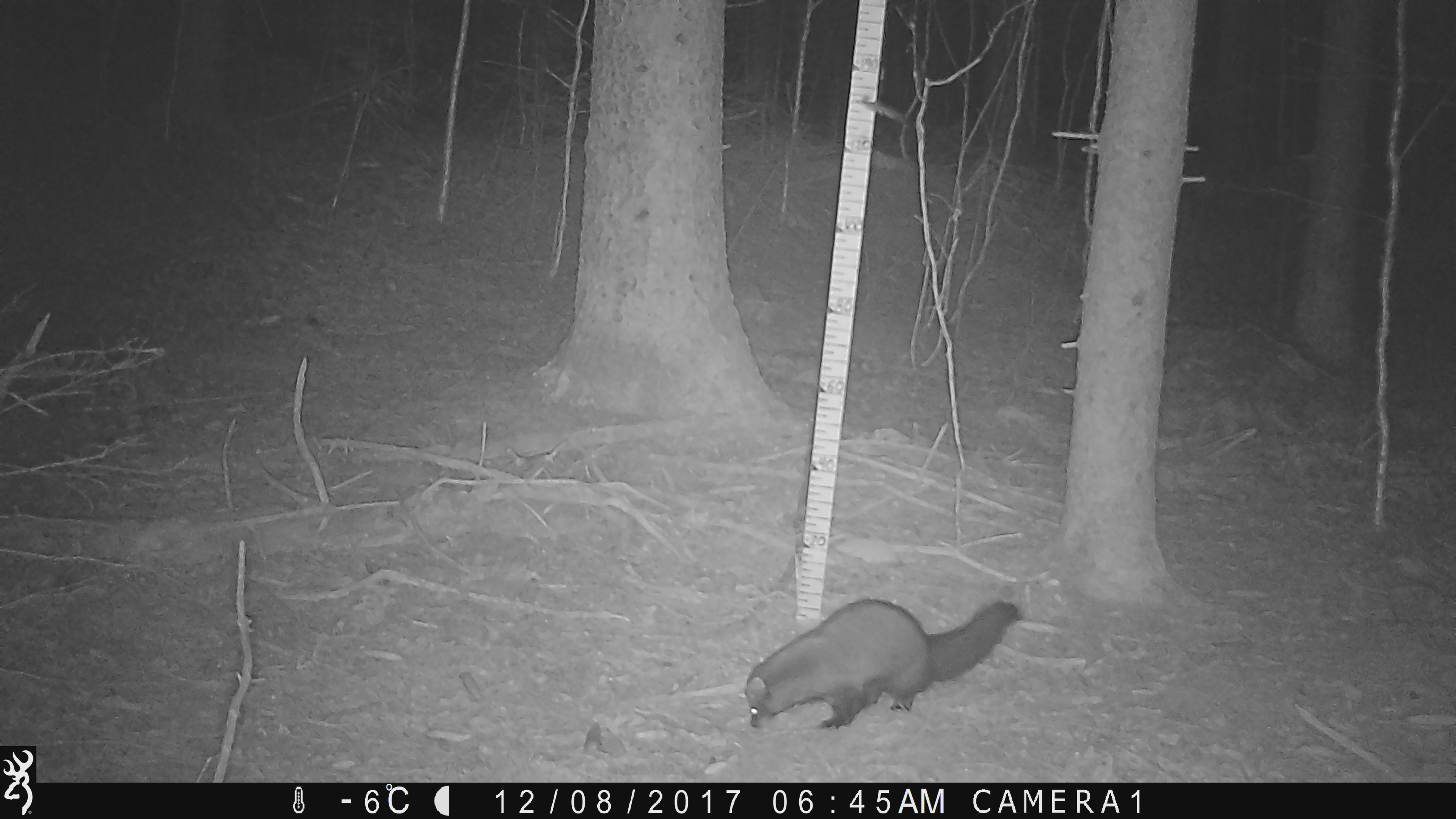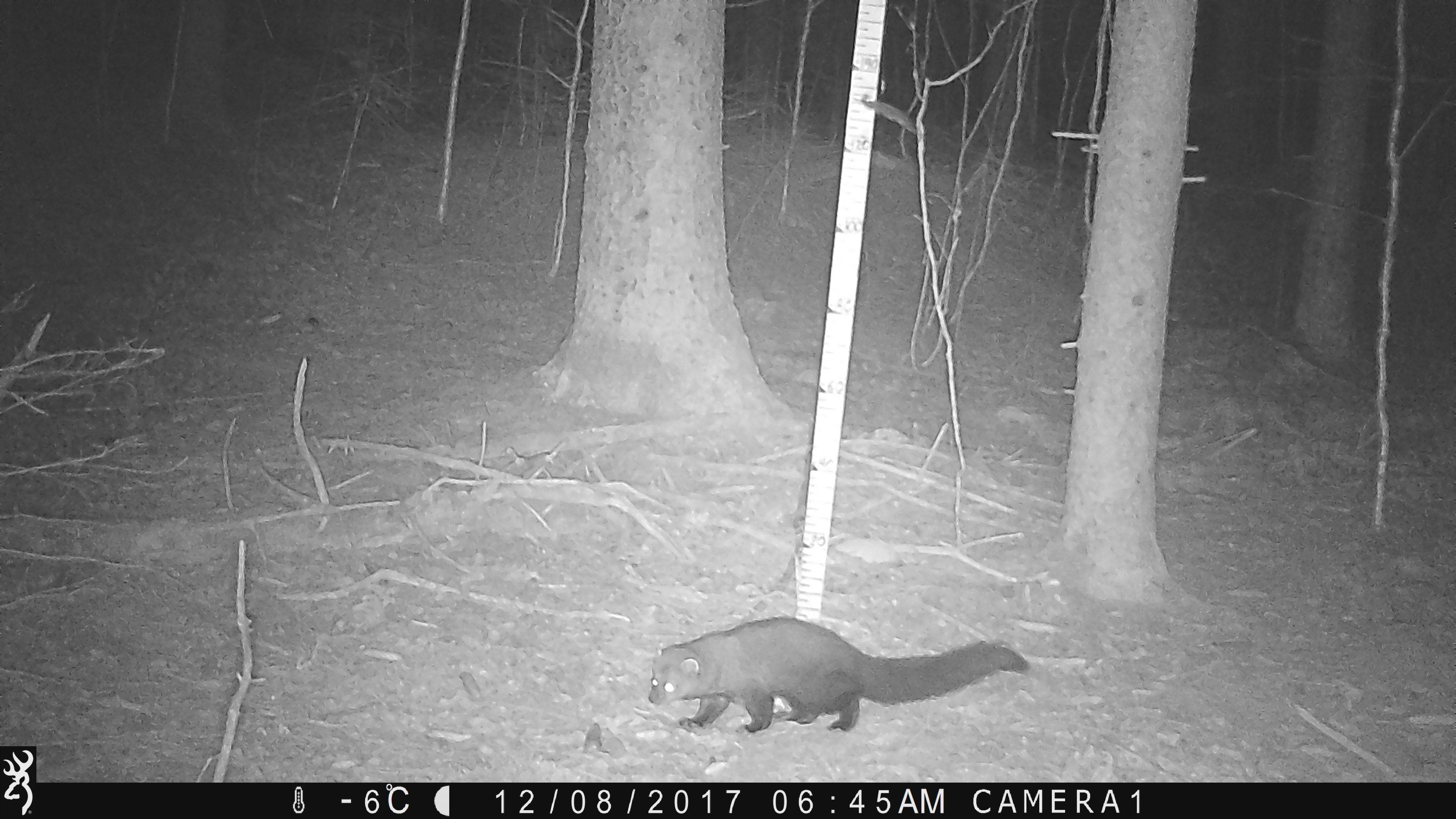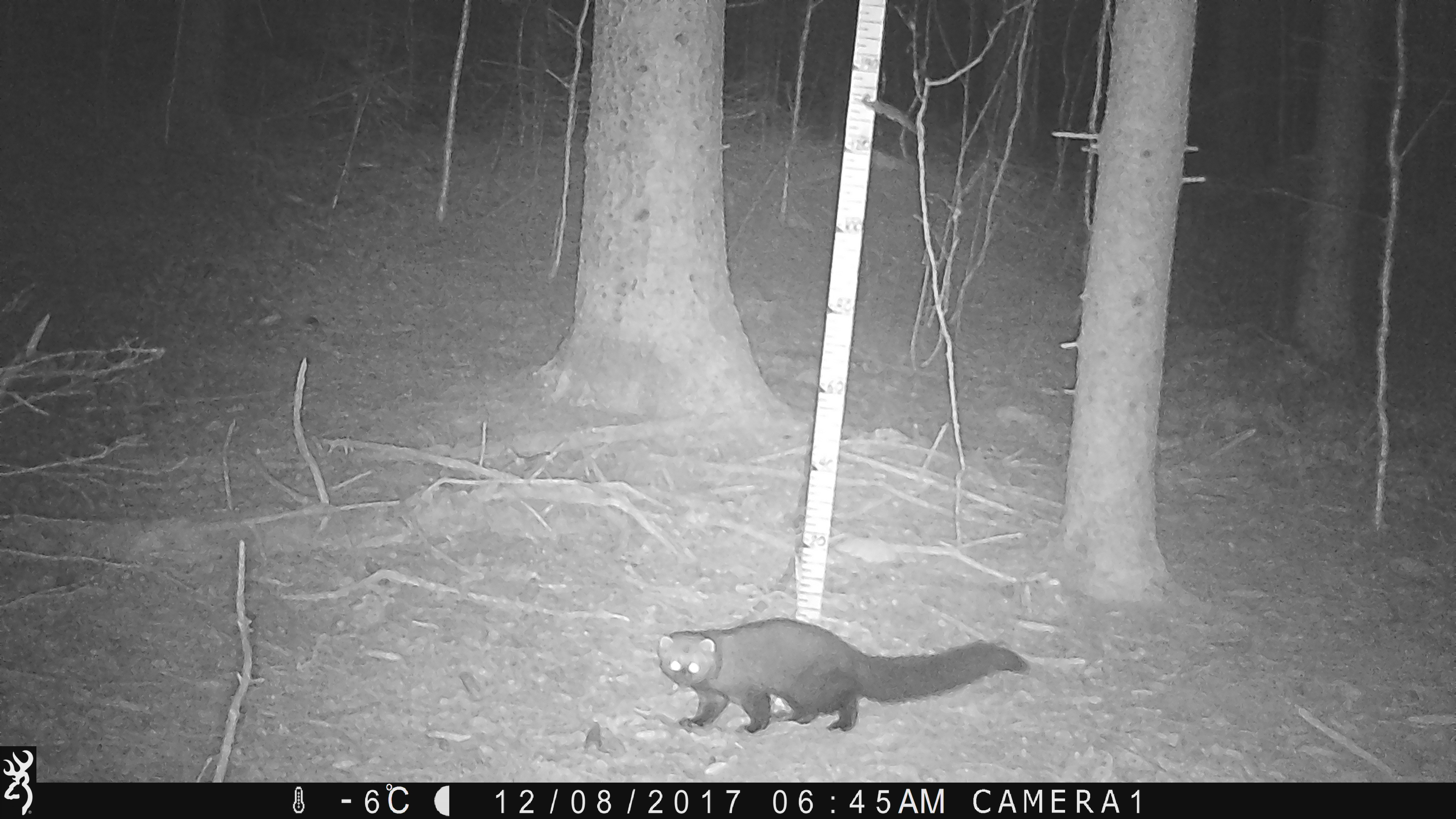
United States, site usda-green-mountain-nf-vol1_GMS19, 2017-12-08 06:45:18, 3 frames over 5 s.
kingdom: Animalia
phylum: Chordata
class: Mammalia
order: Carnivora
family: Mustelidae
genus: Pekania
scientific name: Pekania pennanti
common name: fisher